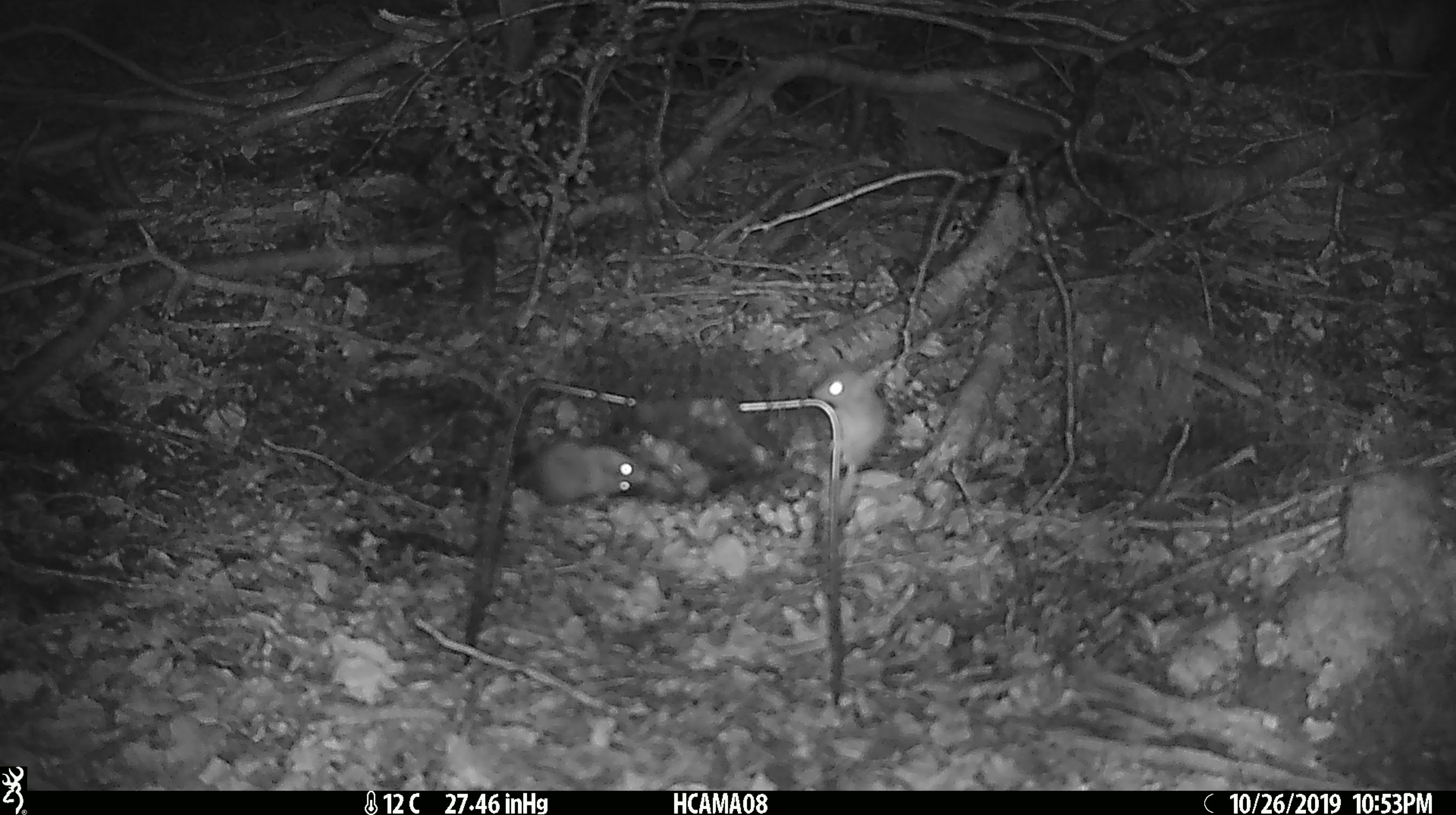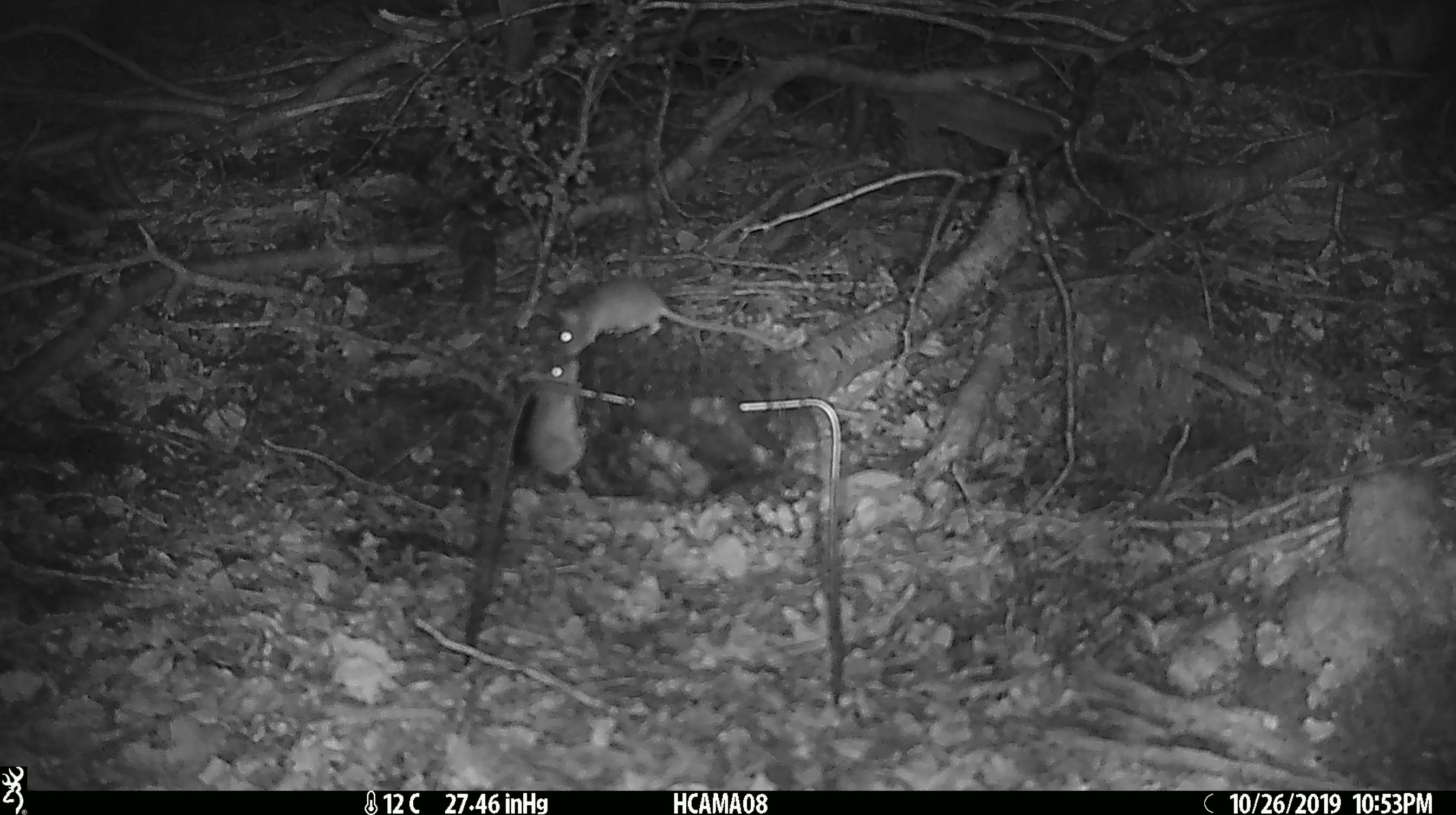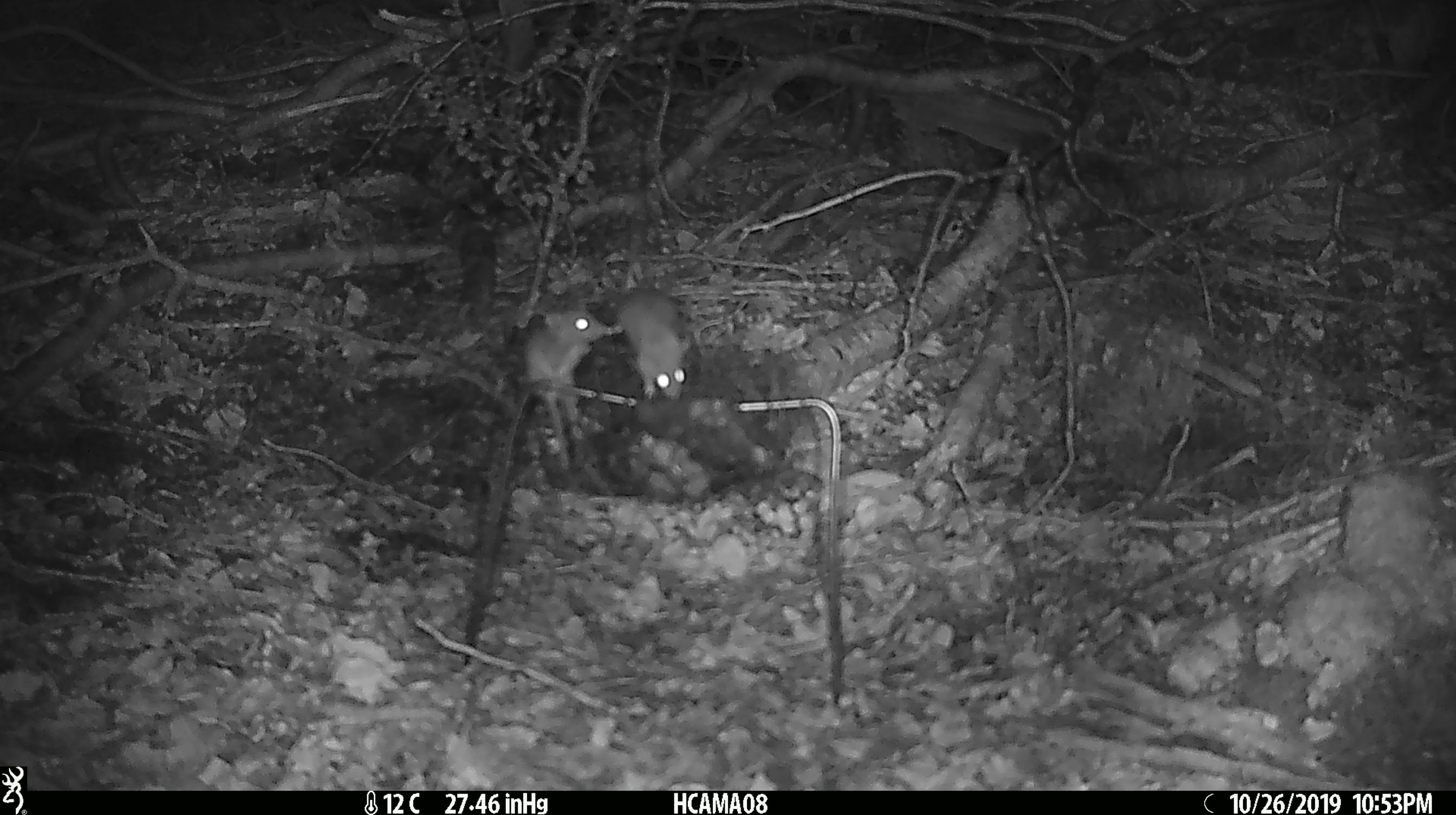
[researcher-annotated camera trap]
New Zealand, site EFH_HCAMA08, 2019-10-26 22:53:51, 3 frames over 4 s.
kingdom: Animalia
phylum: Chordata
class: Mammalia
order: Rodentia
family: Muridae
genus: Mus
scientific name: Mus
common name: mouse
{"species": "mouse (Mus)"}